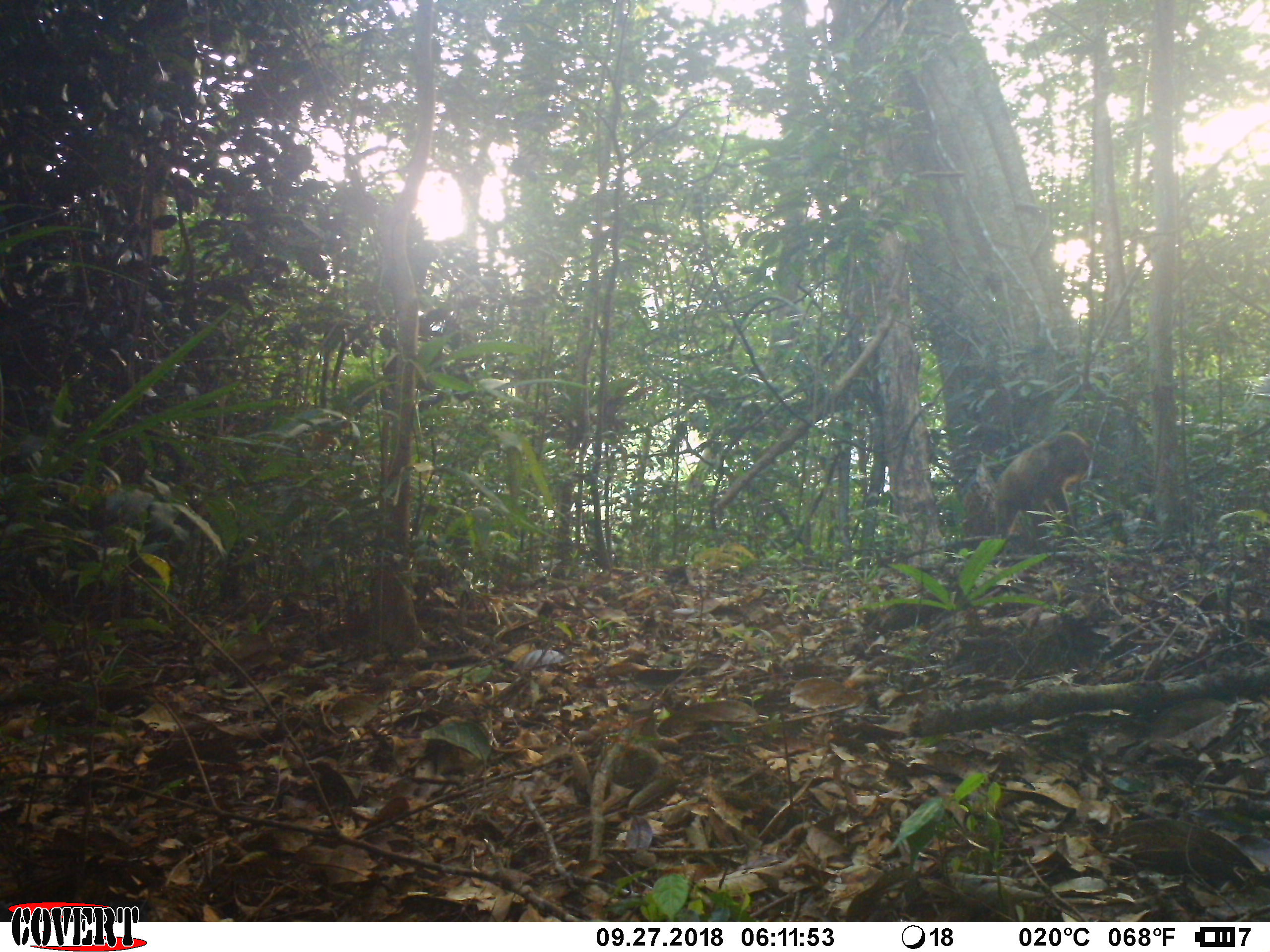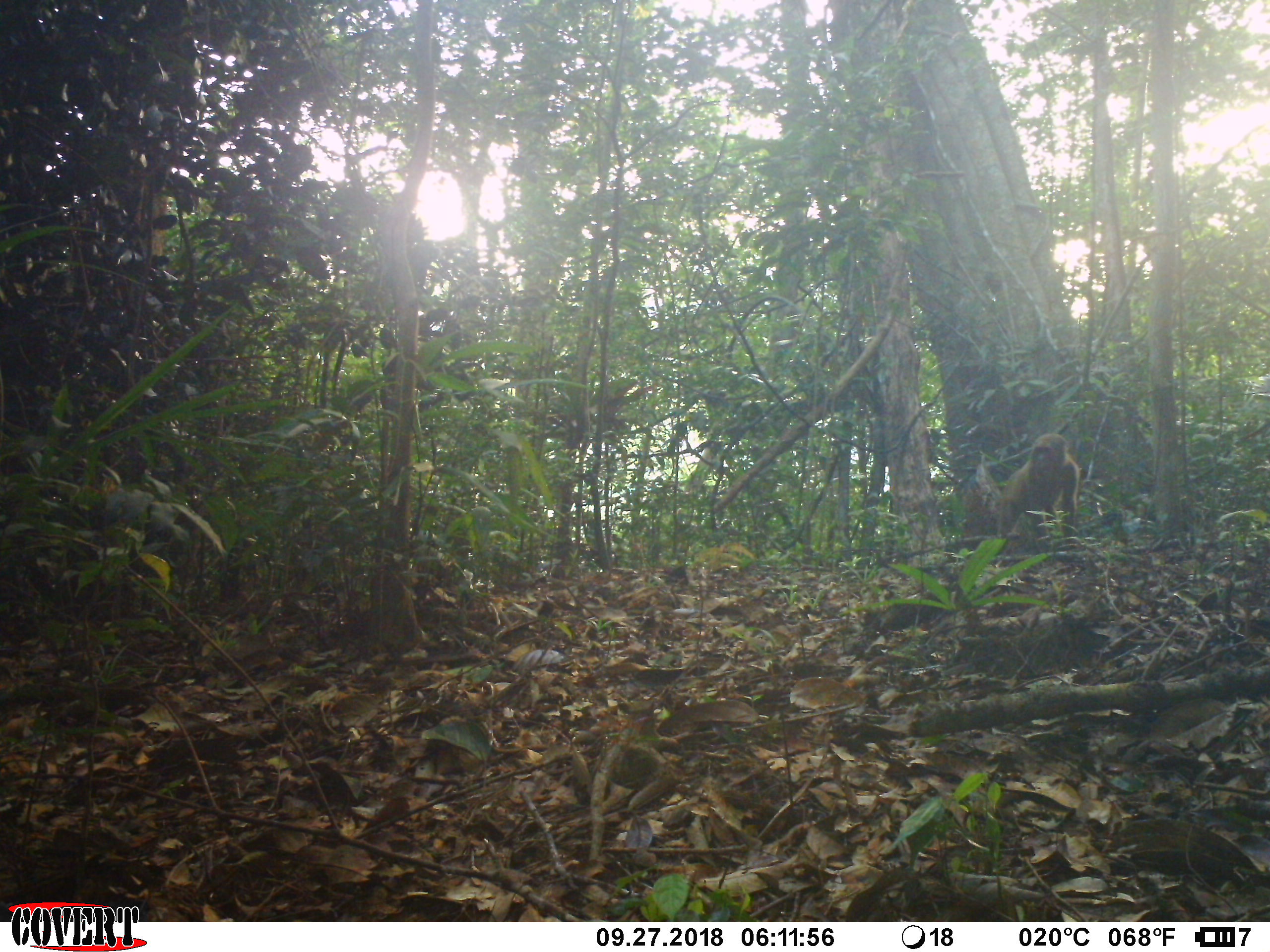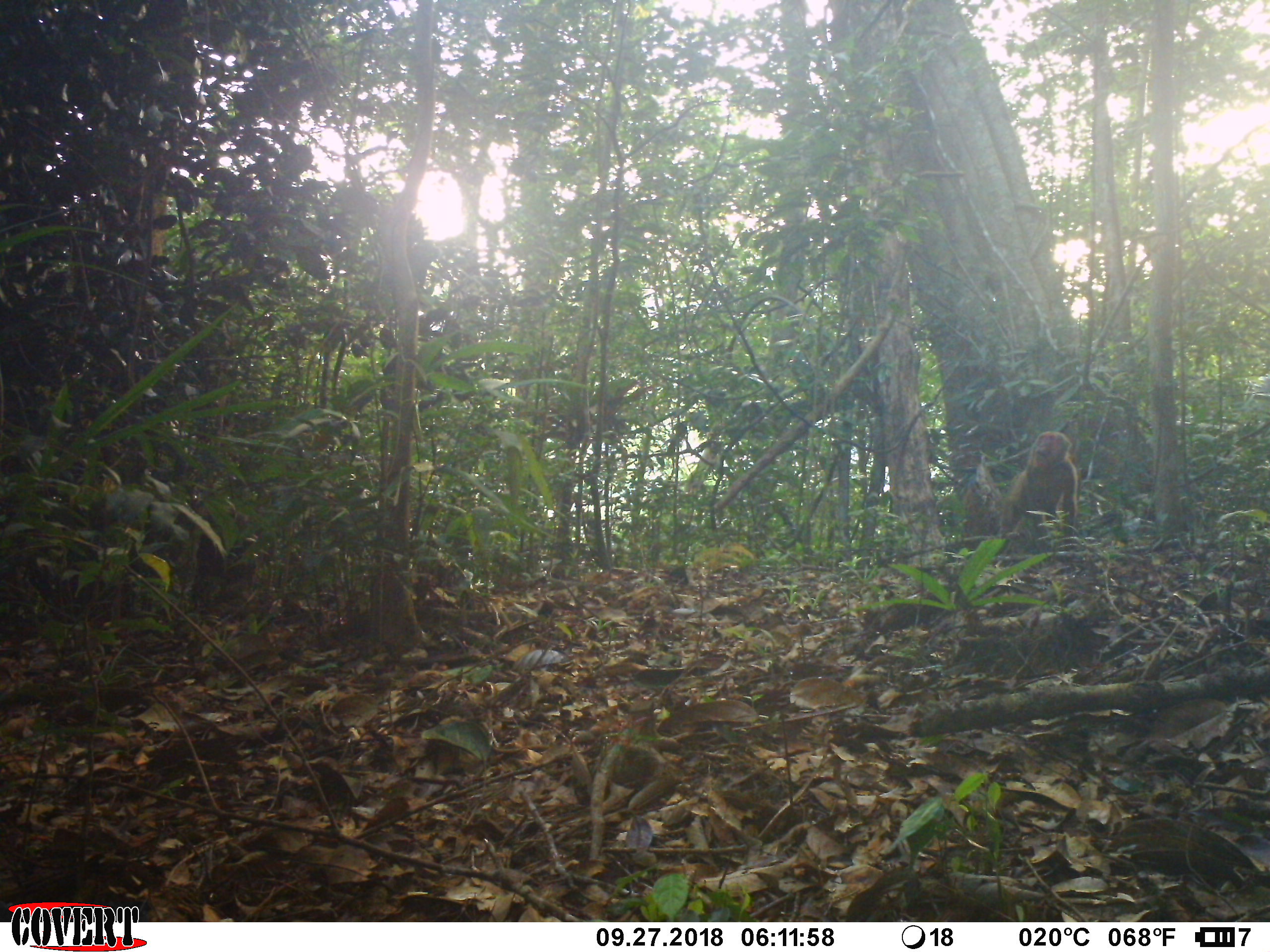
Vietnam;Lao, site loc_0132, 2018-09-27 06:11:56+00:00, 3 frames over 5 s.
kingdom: Animalia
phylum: Chordata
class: Mammalia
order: Primates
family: Cercopithecidae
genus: Macaca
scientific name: Macaca arctoides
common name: stump-tailed macaque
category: stump tailed macaque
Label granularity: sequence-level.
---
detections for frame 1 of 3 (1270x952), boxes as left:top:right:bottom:
stump tailed macaque: 975:430:1094:542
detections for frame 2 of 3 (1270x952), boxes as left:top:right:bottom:
stump tailed macaque: 997:433:1080:539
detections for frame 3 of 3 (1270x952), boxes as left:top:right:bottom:
stump tailed macaque: 999:430:1080:551